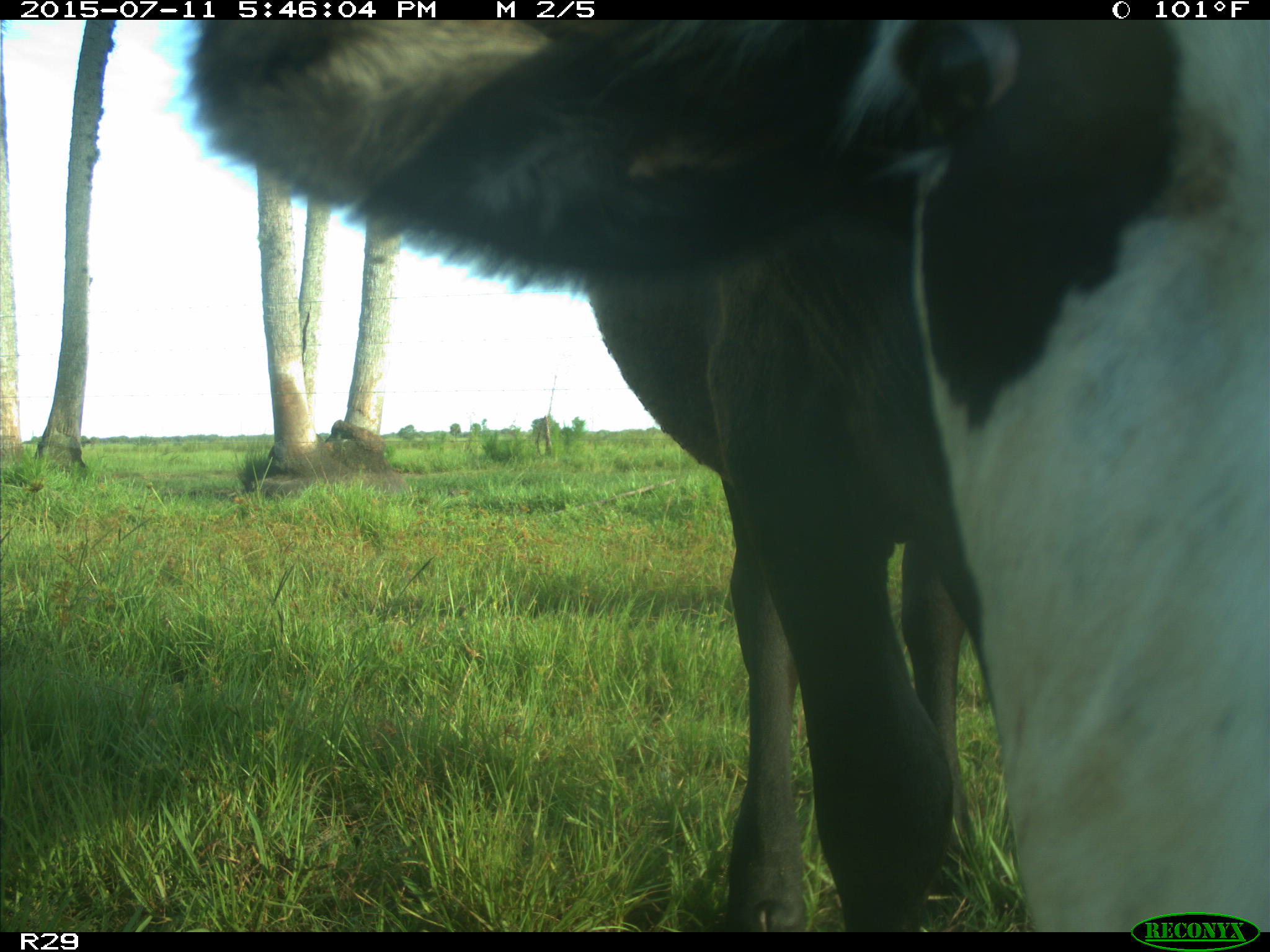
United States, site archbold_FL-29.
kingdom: Animalia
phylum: Chordata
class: Mammalia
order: Artiodactyla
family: Bovidae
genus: Bos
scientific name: Bos taurus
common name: domestic cow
Bos taurus (domestic cow).